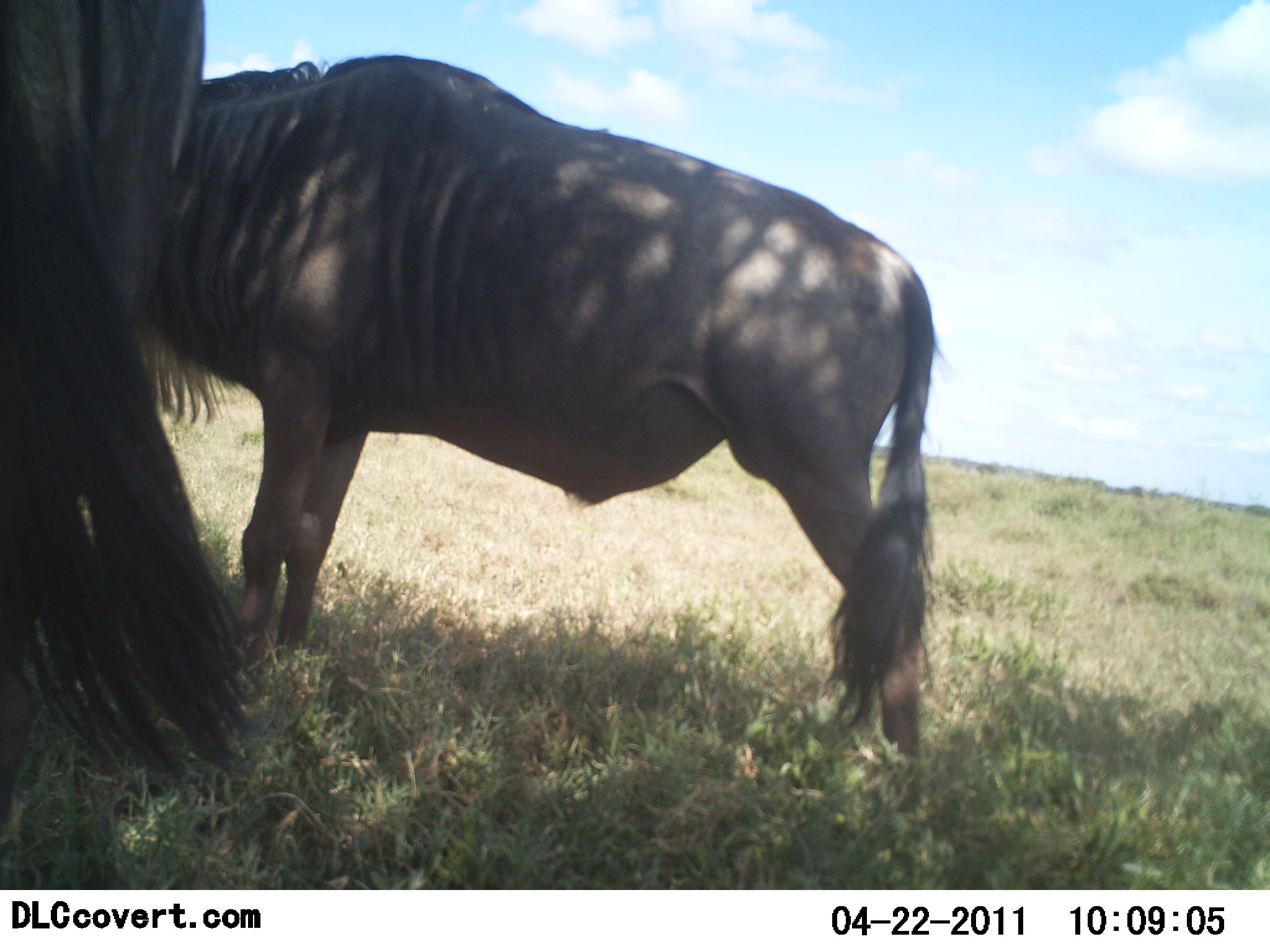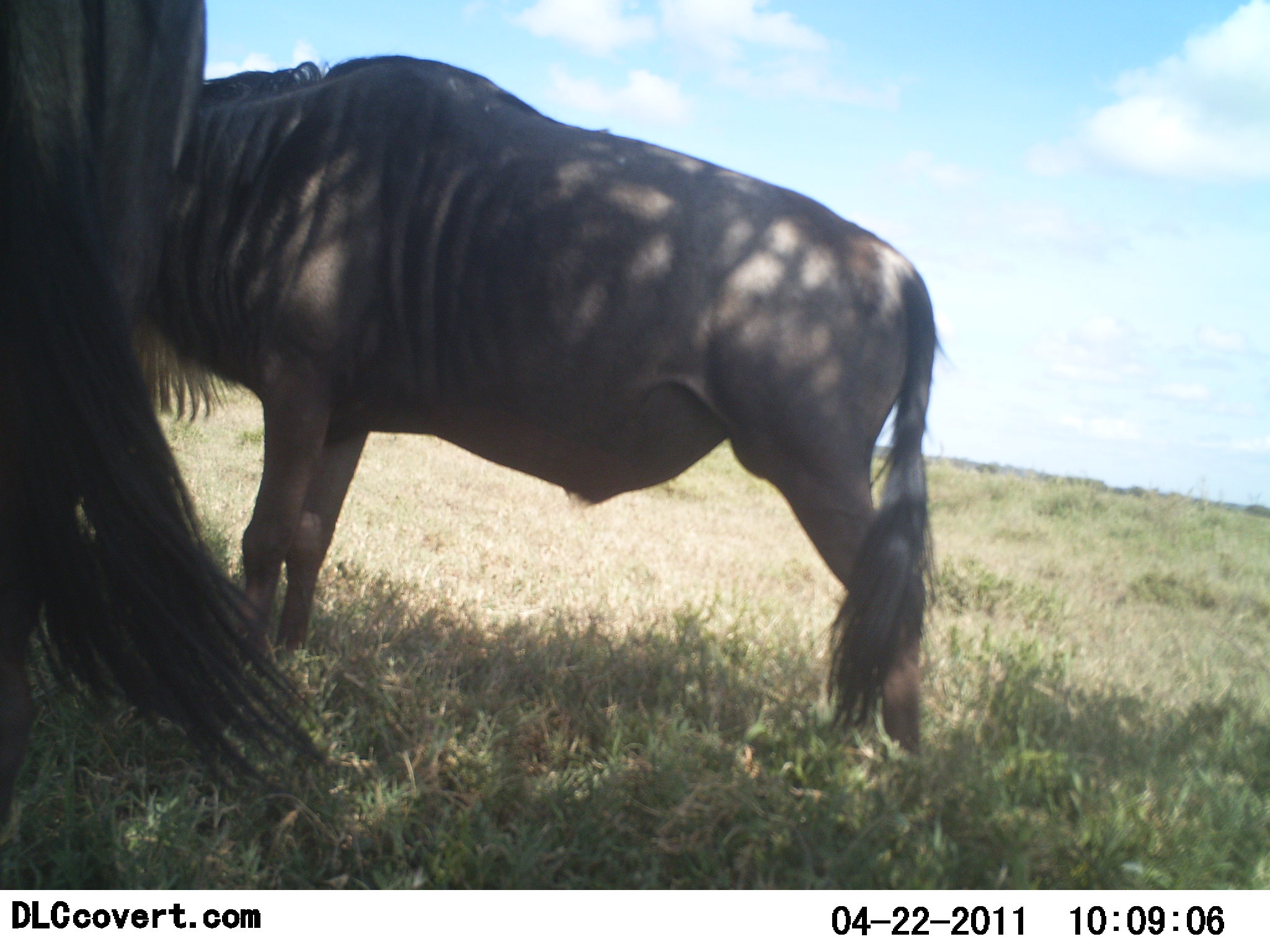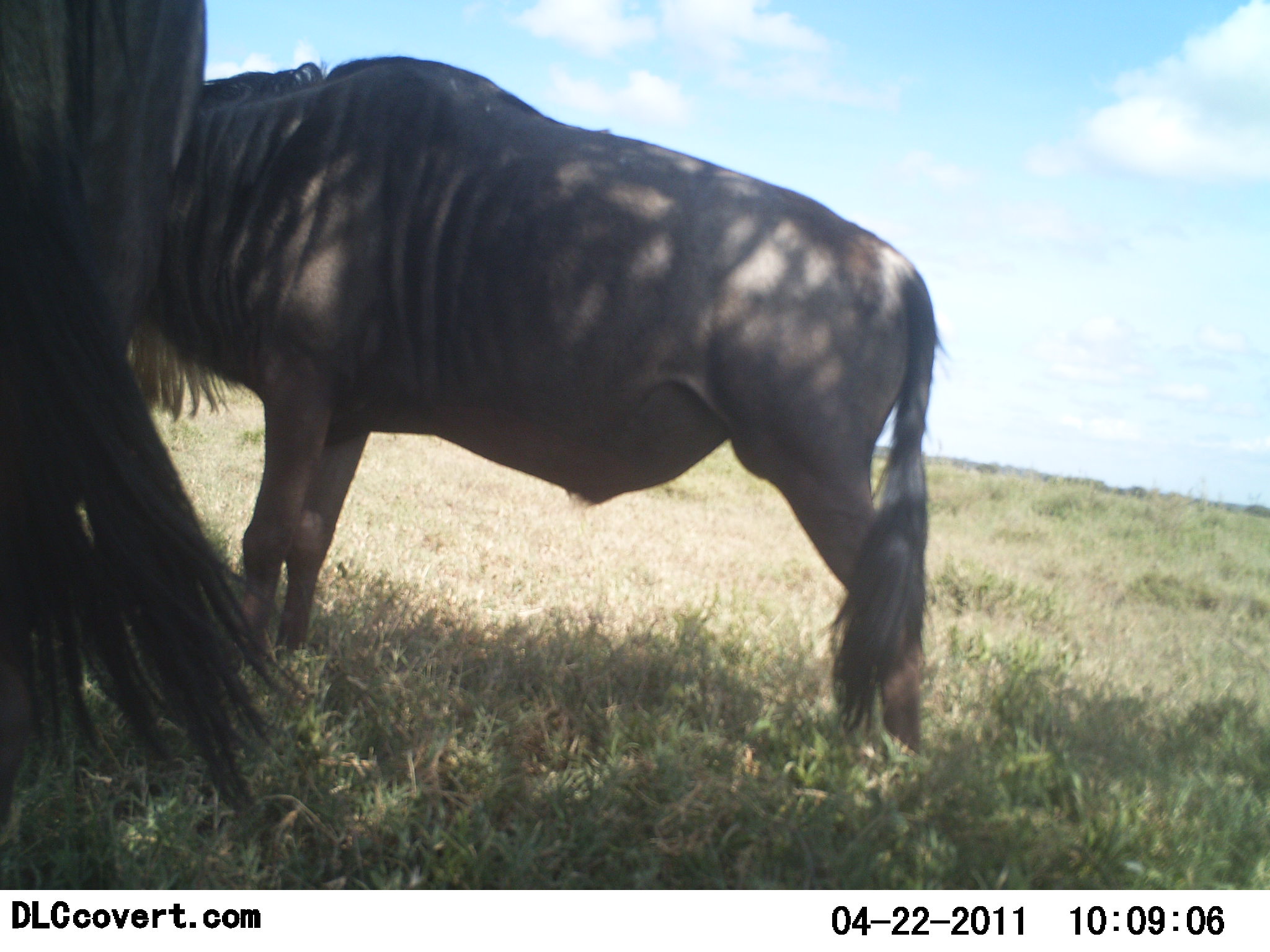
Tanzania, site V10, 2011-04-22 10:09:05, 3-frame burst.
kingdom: Animalia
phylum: Chordata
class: Mammalia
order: Artiodactyla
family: Bovidae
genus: Connochaetes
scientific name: Connochaetes taurinus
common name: blue wildebeest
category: wildebeest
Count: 2.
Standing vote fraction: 100%.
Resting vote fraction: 7%.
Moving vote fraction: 0%.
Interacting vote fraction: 0%.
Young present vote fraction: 0%.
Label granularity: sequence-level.